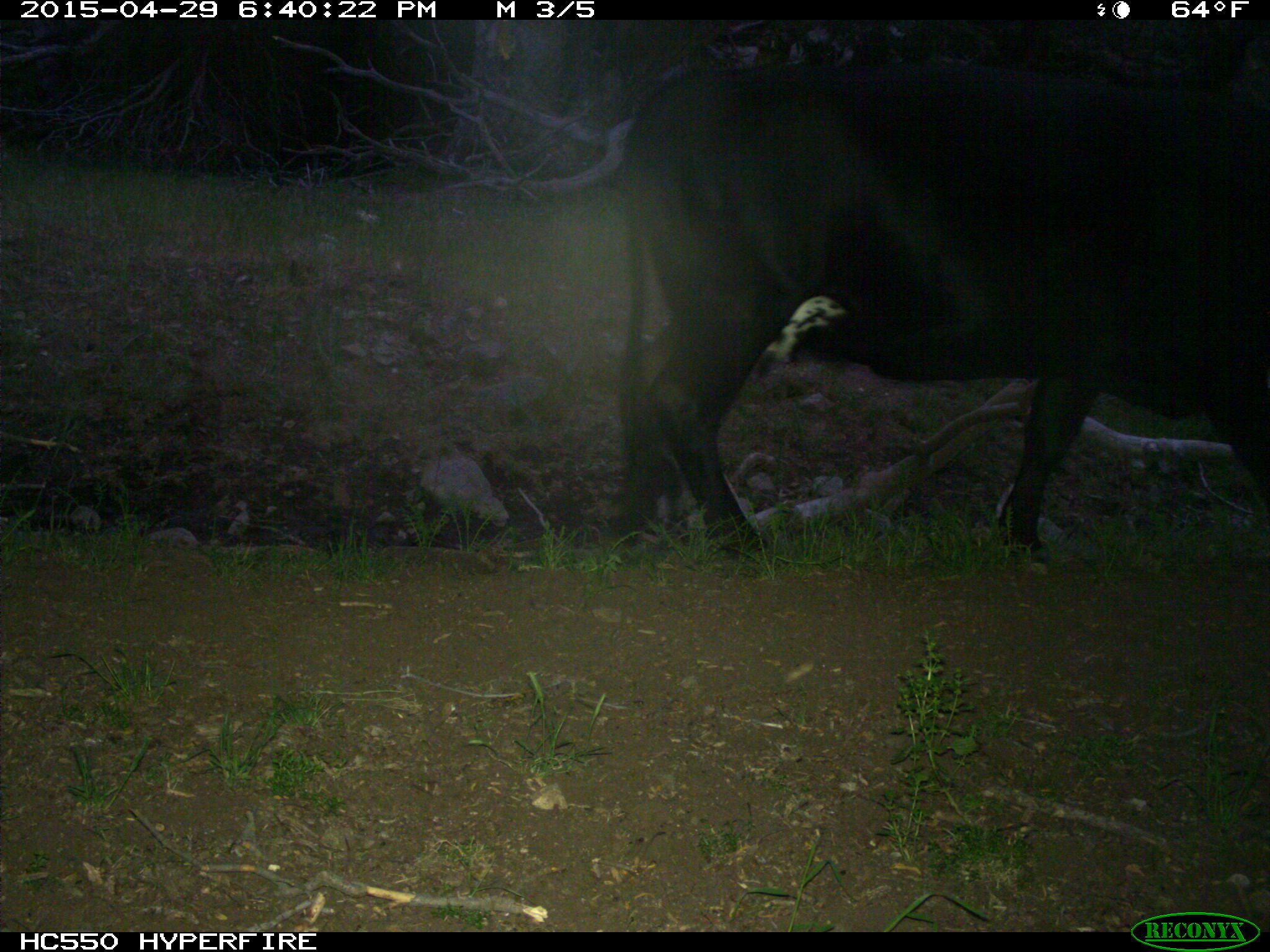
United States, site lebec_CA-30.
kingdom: Animalia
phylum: Chordata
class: Mammalia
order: Artiodactyla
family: Bovidae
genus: Bos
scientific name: Bos taurus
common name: domestic cow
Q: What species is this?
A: Bos taurus (domestic cow).